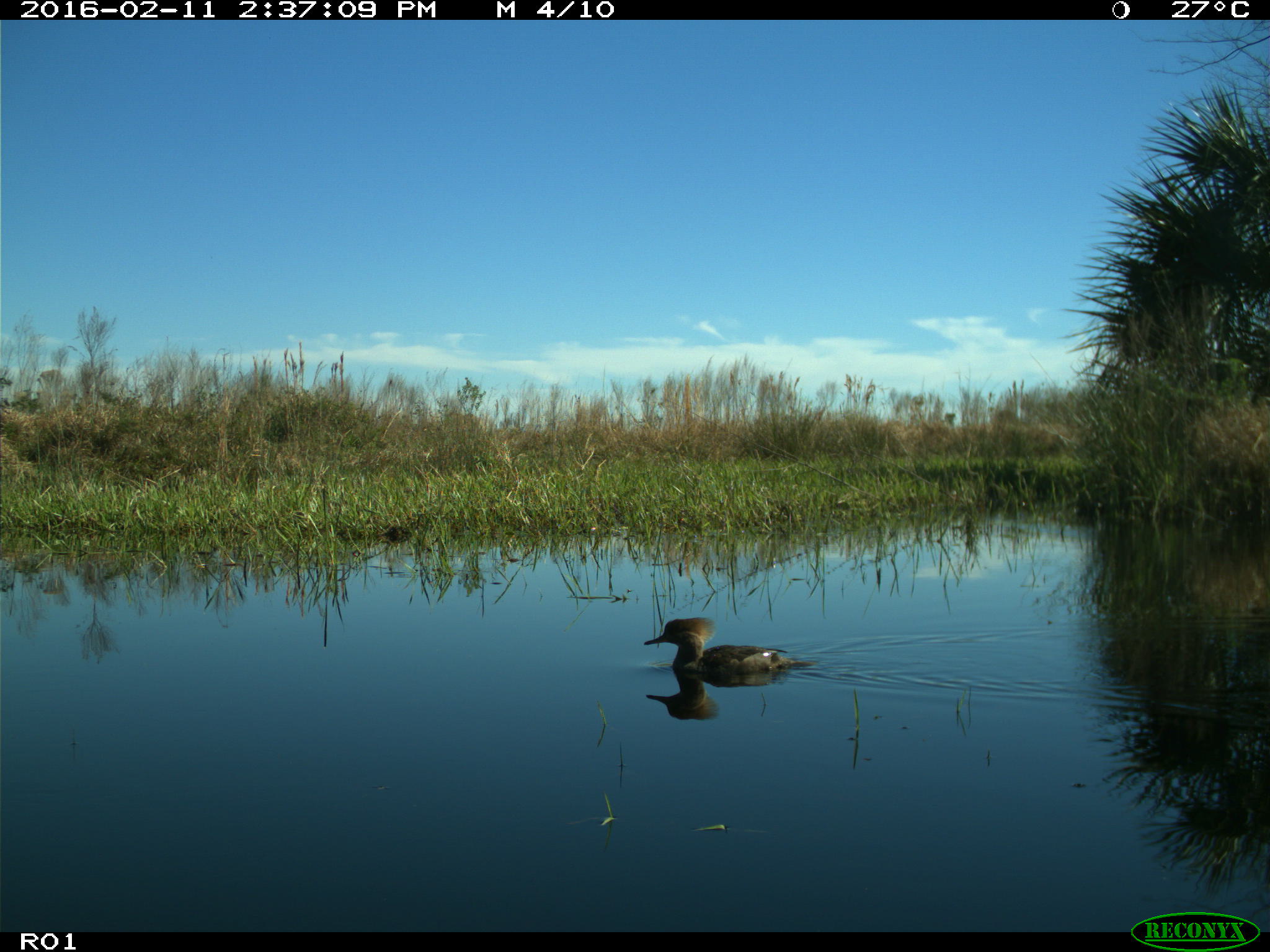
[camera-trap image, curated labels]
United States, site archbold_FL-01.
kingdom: Animalia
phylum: Chordata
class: Aves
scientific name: Aves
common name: birds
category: unidentified bird